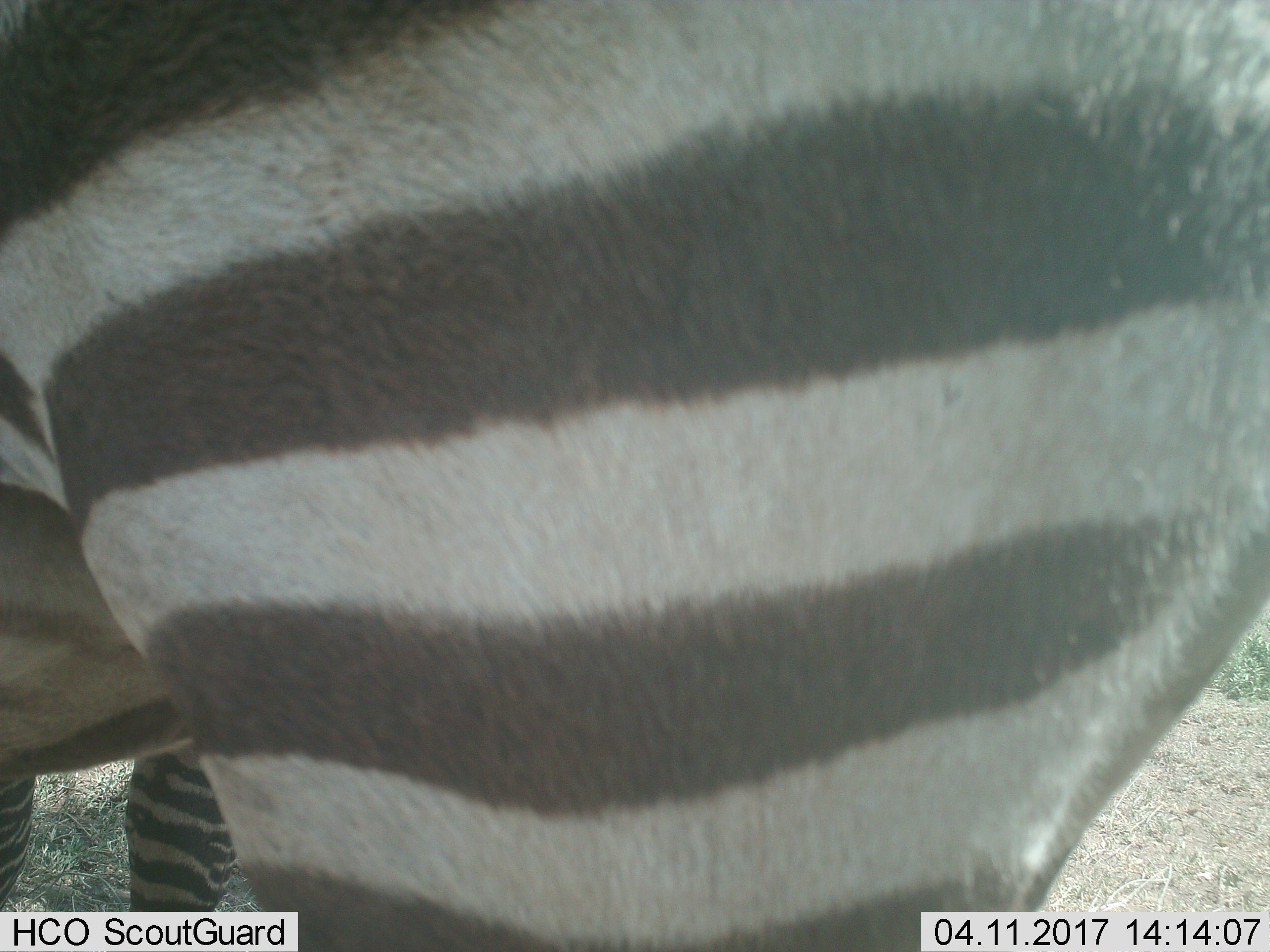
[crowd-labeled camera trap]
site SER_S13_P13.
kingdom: Animalia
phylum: Chordata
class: Mammalia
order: Perissodactyla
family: Equidae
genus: Equus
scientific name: Equus quagga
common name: plains zebra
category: zebraplains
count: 1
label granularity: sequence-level